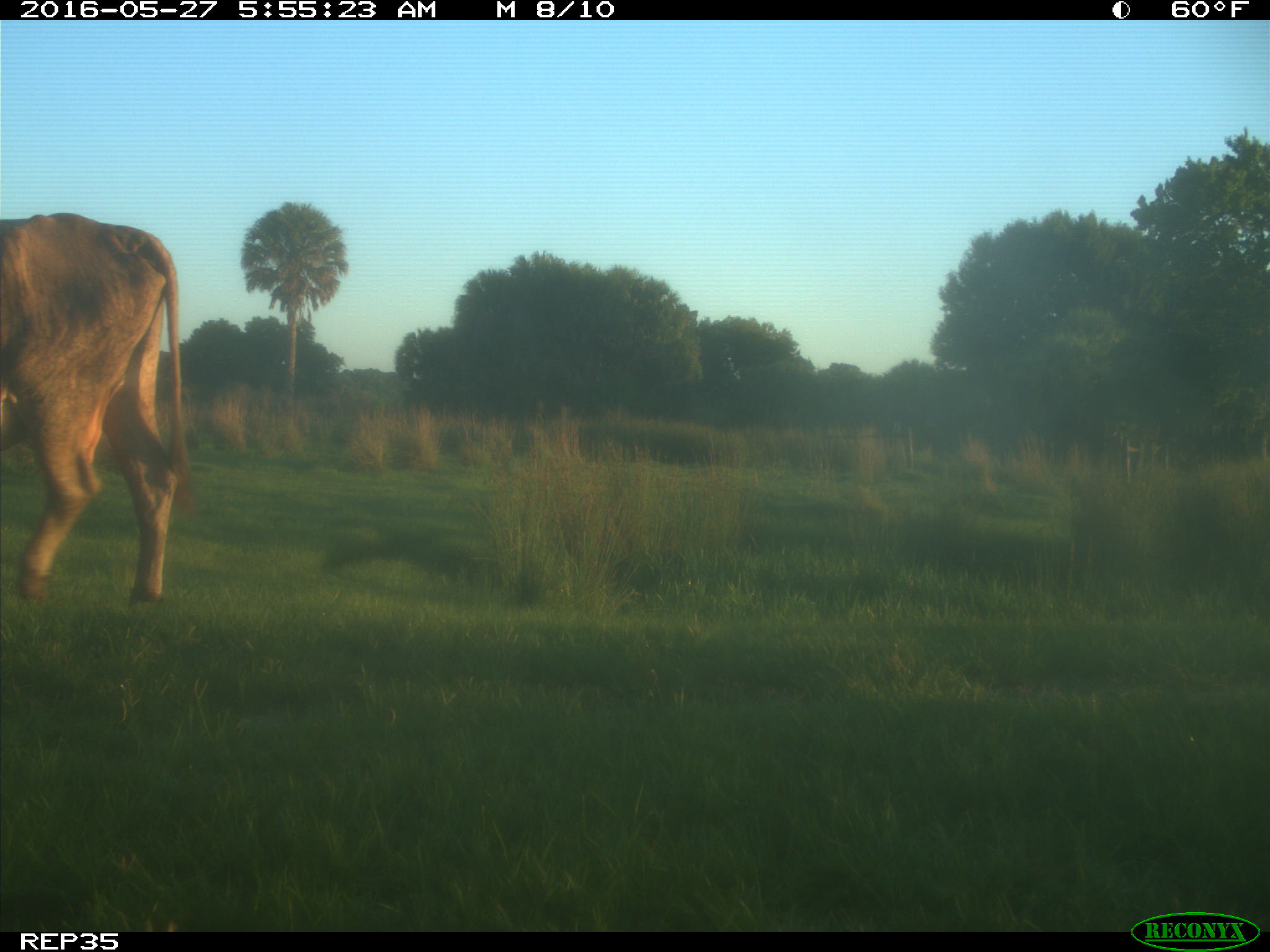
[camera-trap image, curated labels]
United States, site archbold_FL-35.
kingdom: Animalia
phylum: Chordata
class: Mammalia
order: Artiodactyla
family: Bovidae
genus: Bos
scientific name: Bos taurus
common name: domestic cow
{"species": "Bos taurus (domestic cow)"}